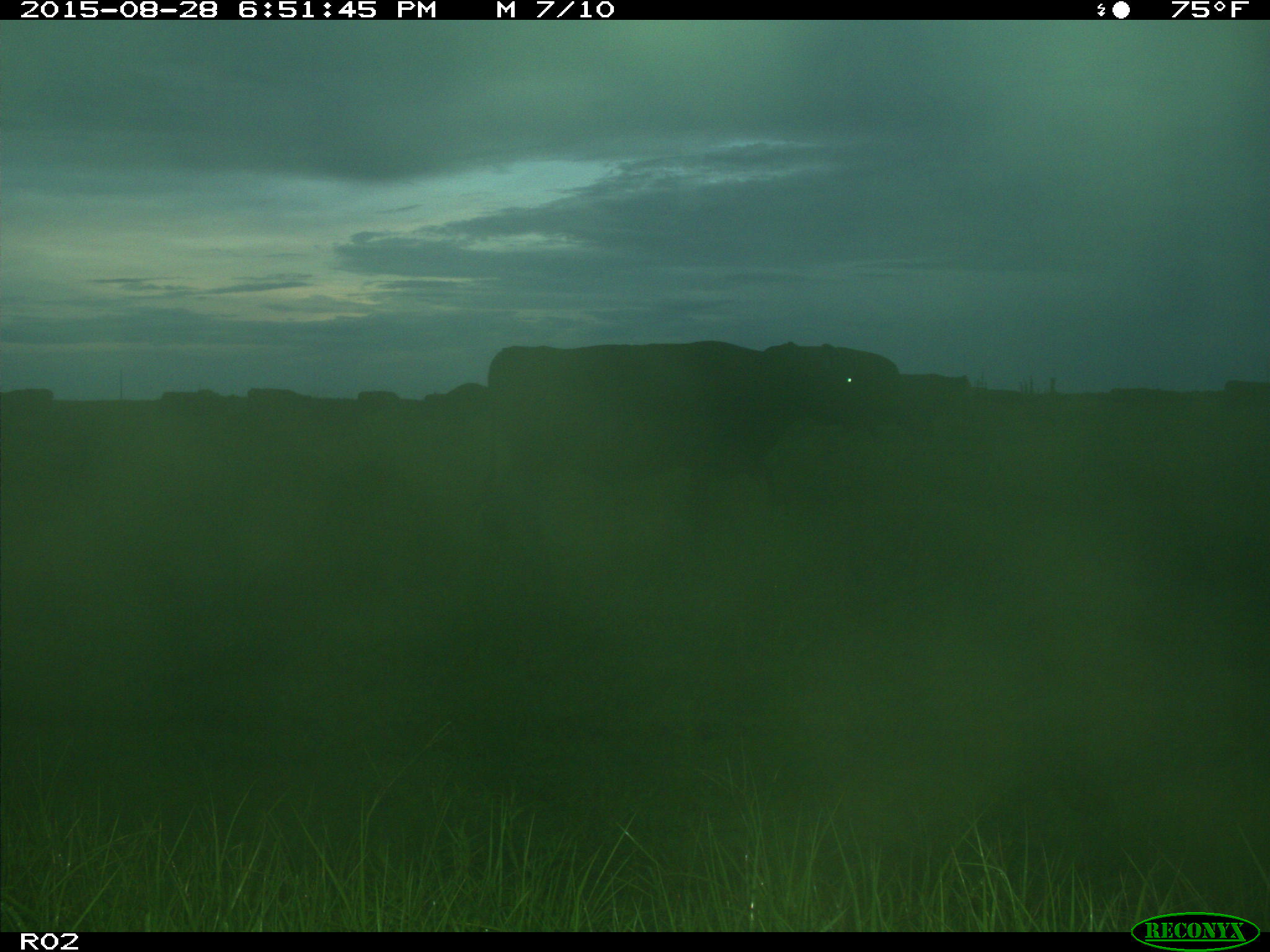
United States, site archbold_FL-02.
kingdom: Animalia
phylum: Chordata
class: Mammalia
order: Artiodactyla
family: Bovidae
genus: Bos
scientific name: Bos taurus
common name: domestic cow